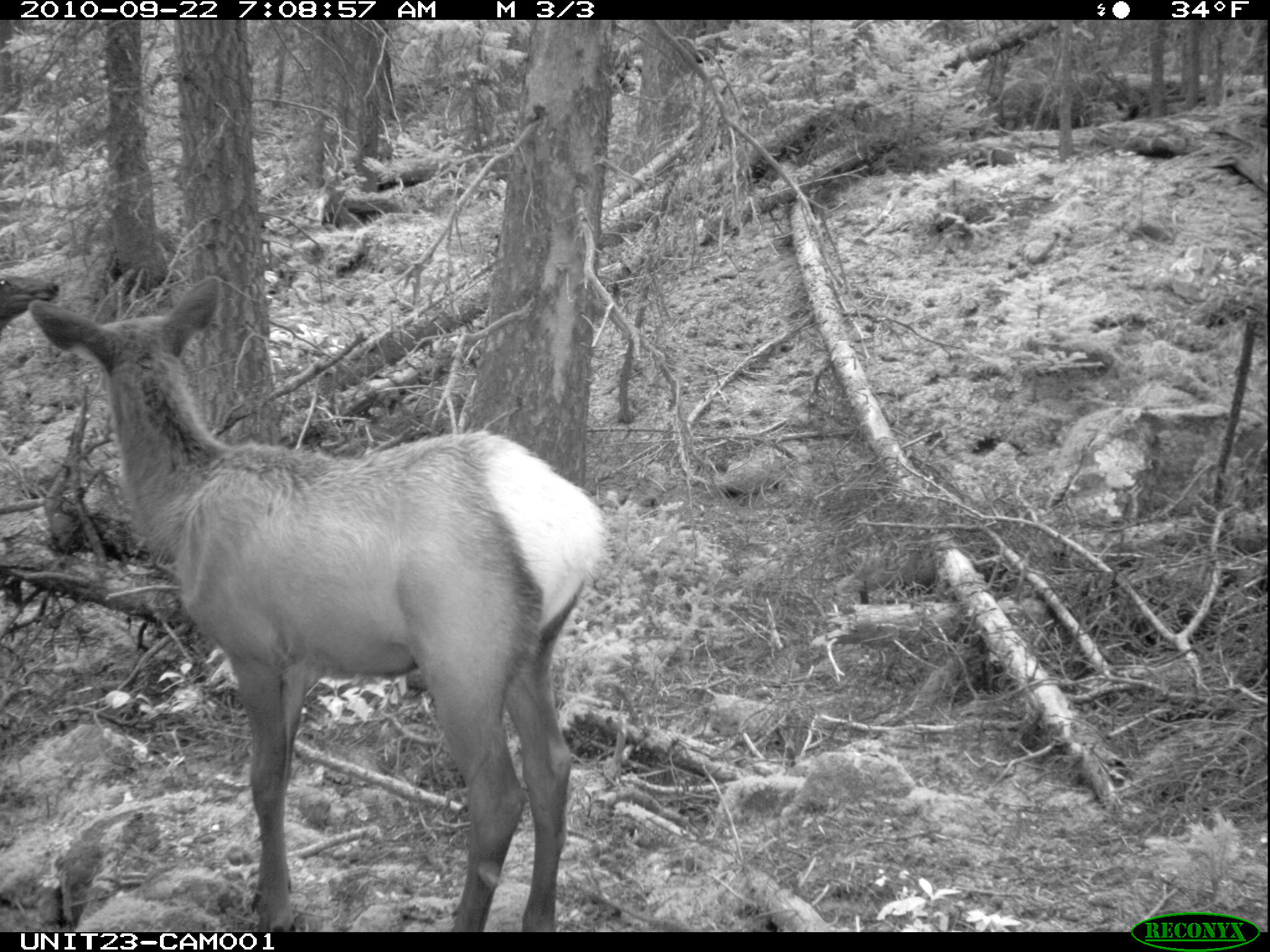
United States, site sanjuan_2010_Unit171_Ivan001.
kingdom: Animalia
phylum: Chordata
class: Mammalia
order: Artiodactyla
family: Cervidae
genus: Cervus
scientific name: Cervus elaphus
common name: red deer